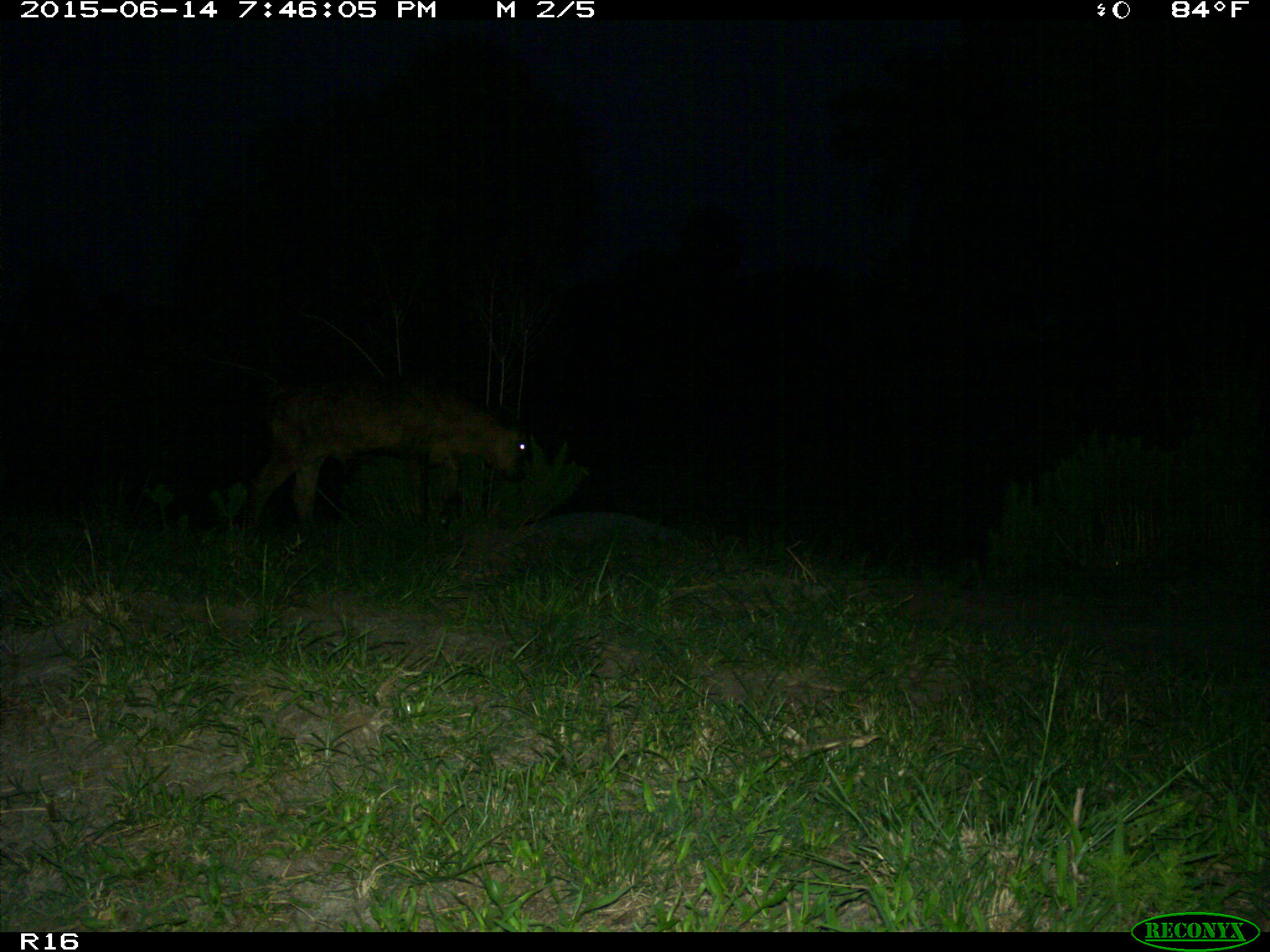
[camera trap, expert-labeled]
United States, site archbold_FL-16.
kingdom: Animalia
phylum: Chordata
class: Mammalia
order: Artiodactyla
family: Bovidae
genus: Bos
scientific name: Bos taurus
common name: domestic cow